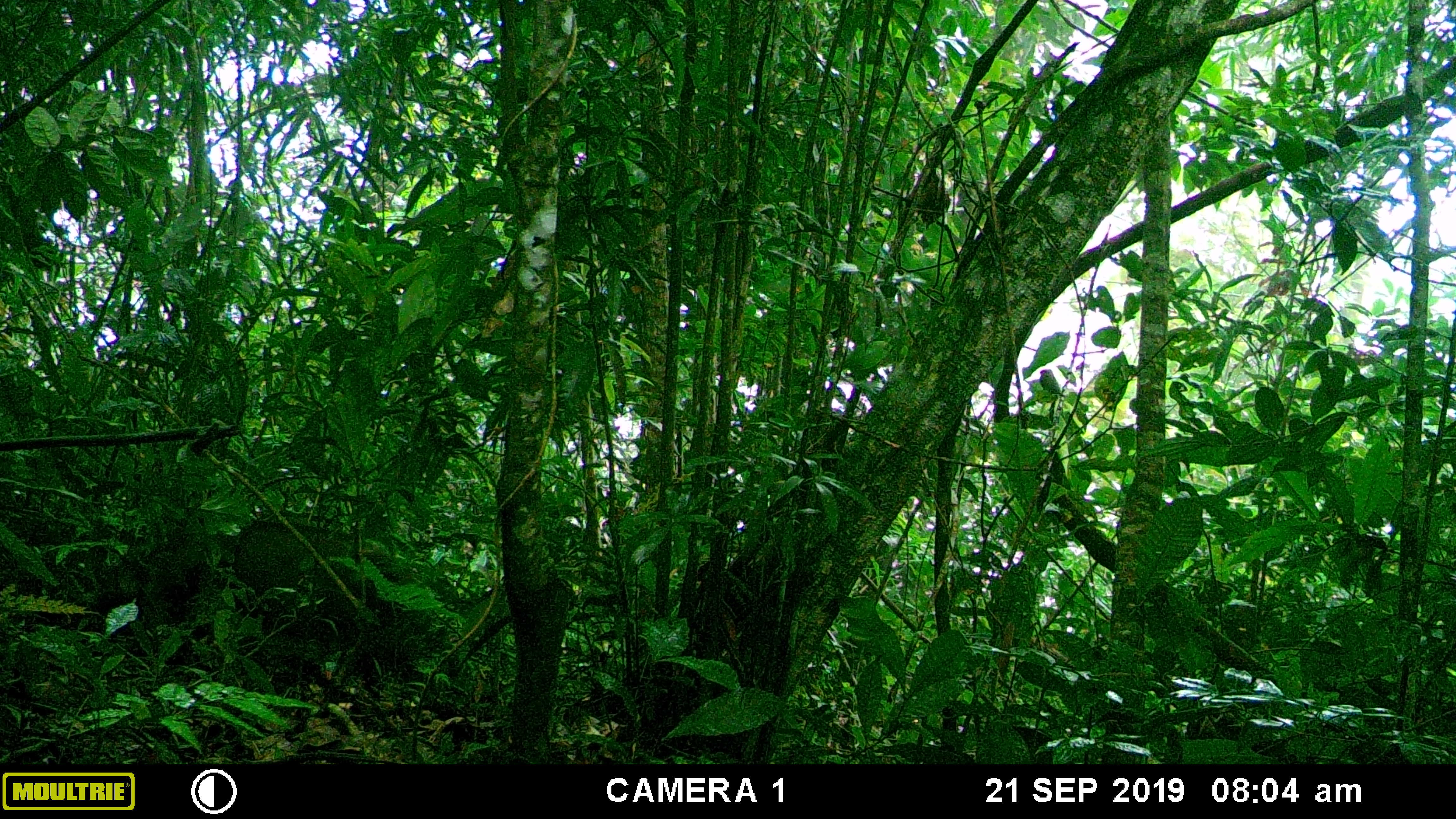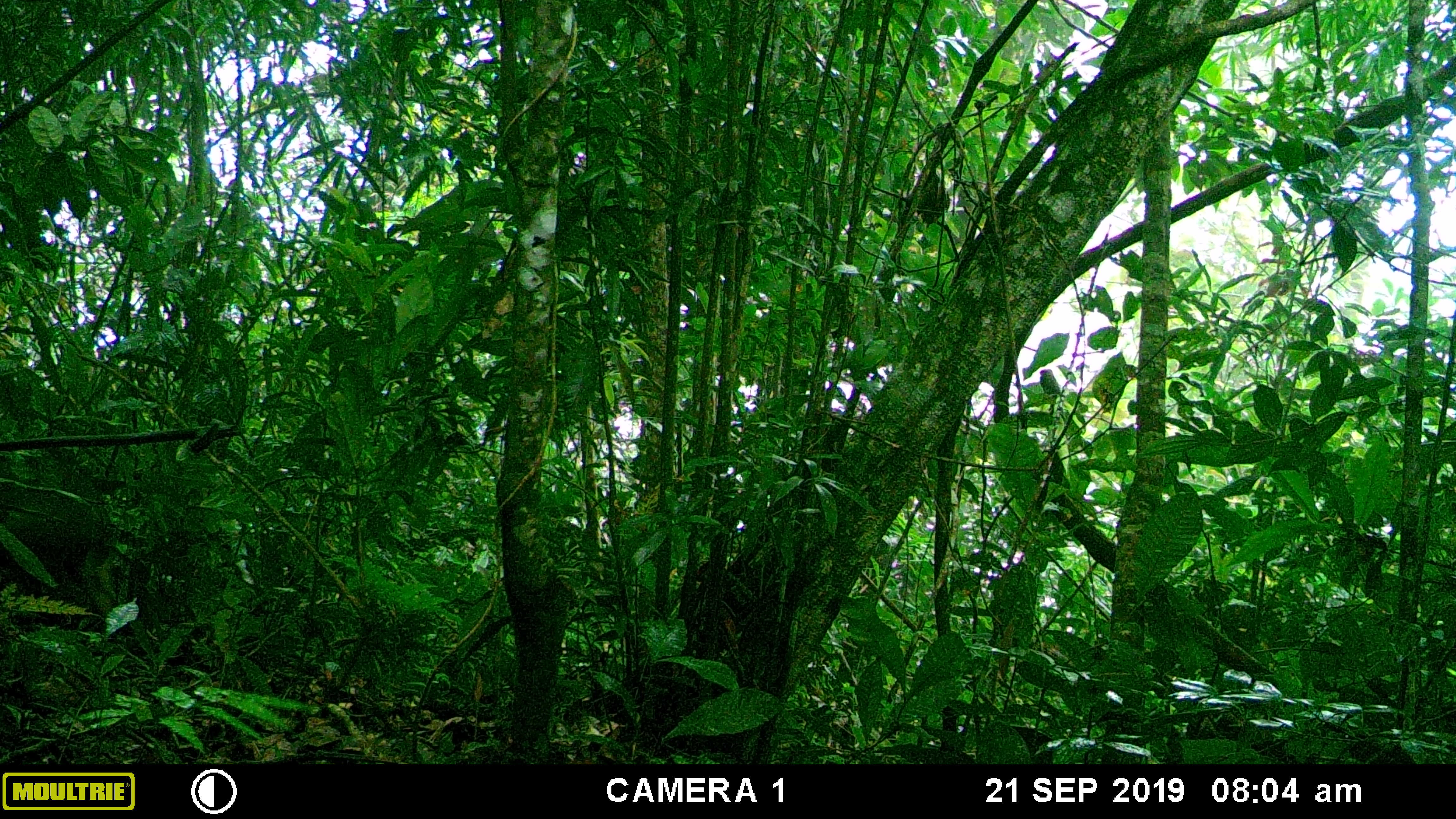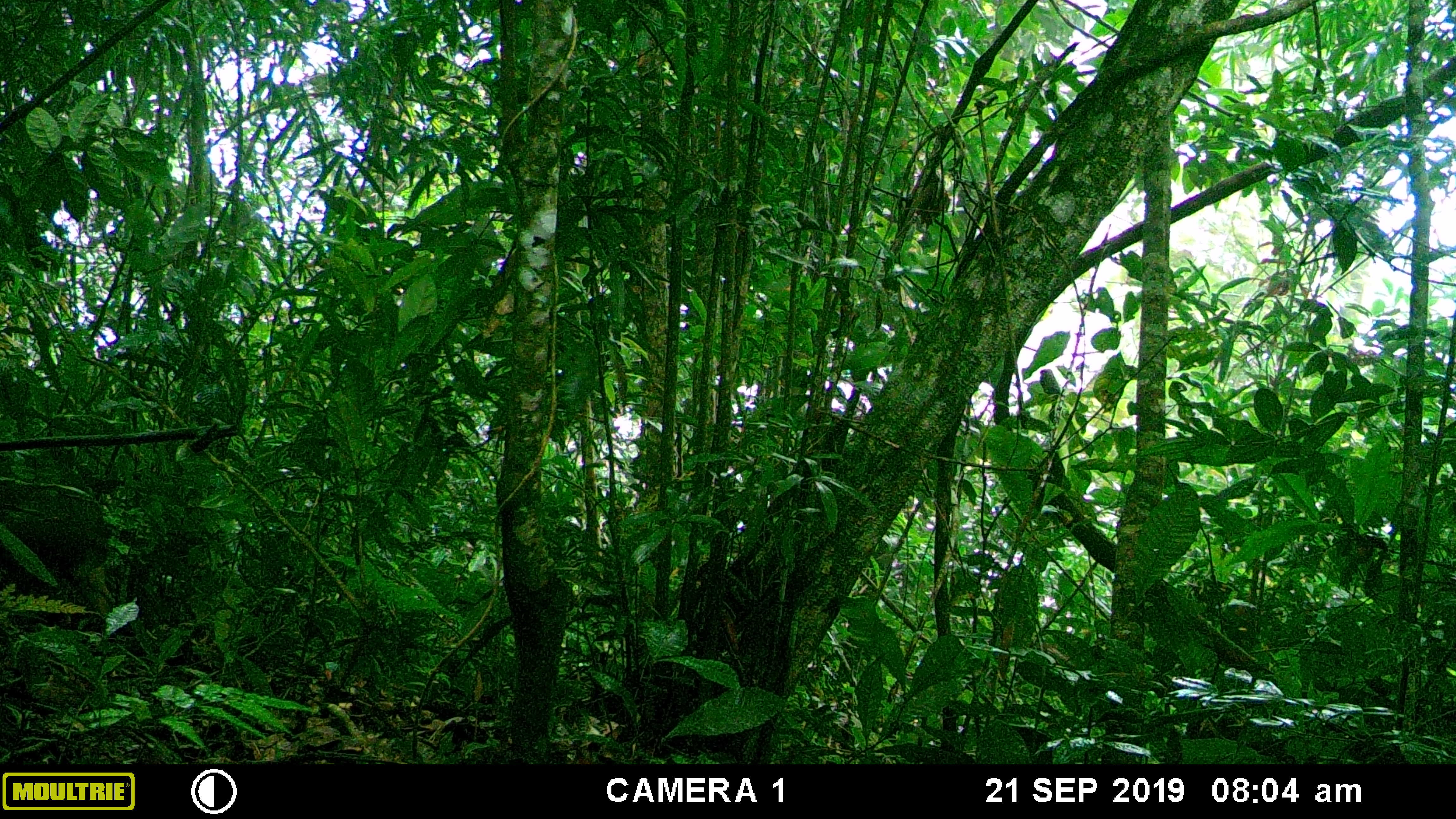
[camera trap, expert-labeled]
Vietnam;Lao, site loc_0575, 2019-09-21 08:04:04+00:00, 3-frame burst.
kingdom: Animalia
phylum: Chordata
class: Mammalia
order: Artiodactyla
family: Suidae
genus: Sus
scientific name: Sus scrofa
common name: eurasian wild pig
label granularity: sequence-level